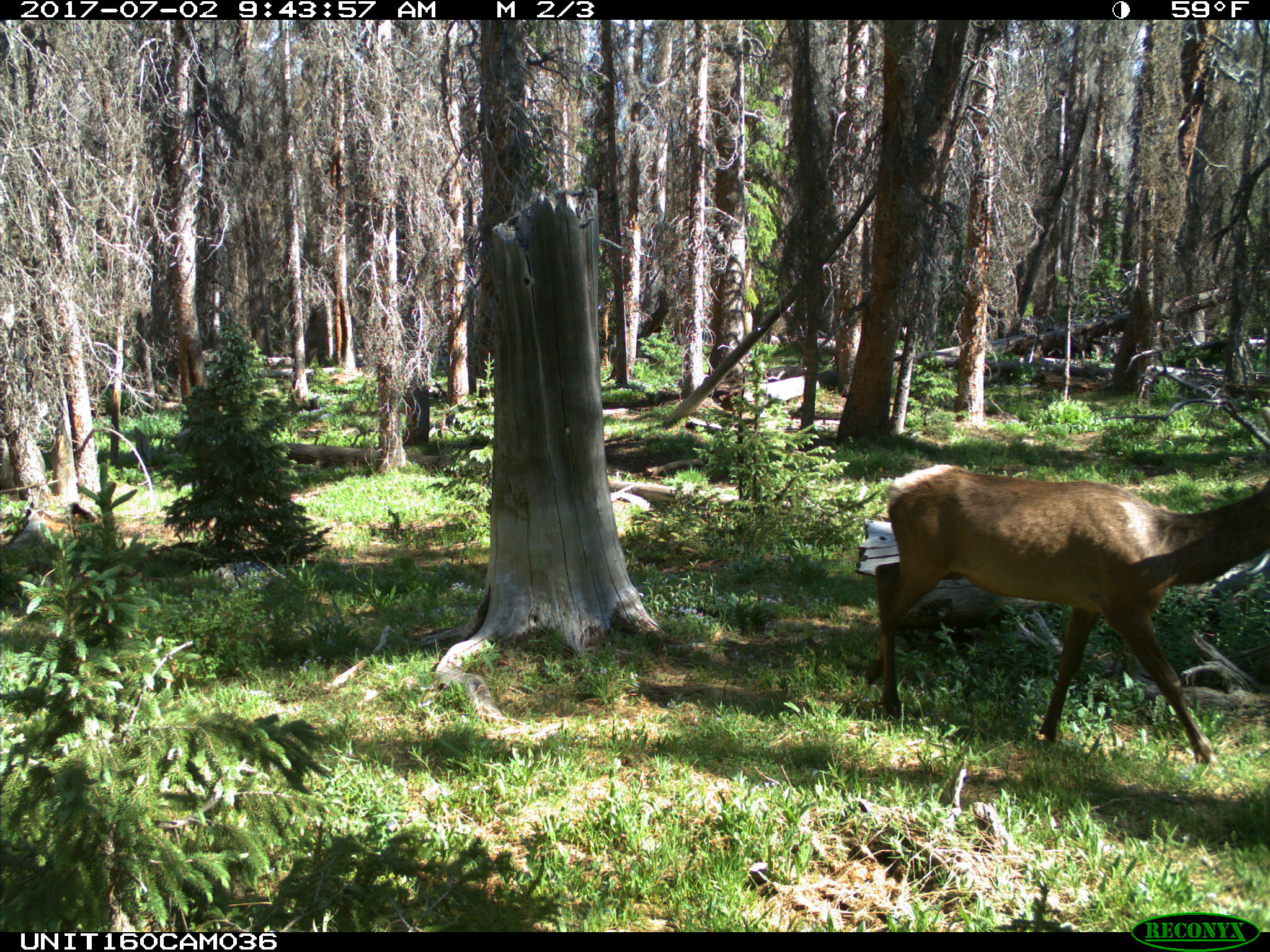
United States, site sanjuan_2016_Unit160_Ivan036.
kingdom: Animalia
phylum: Chordata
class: Mammalia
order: Artiodactyla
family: Cervidae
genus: Cervus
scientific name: Cervus elaphus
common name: red deer